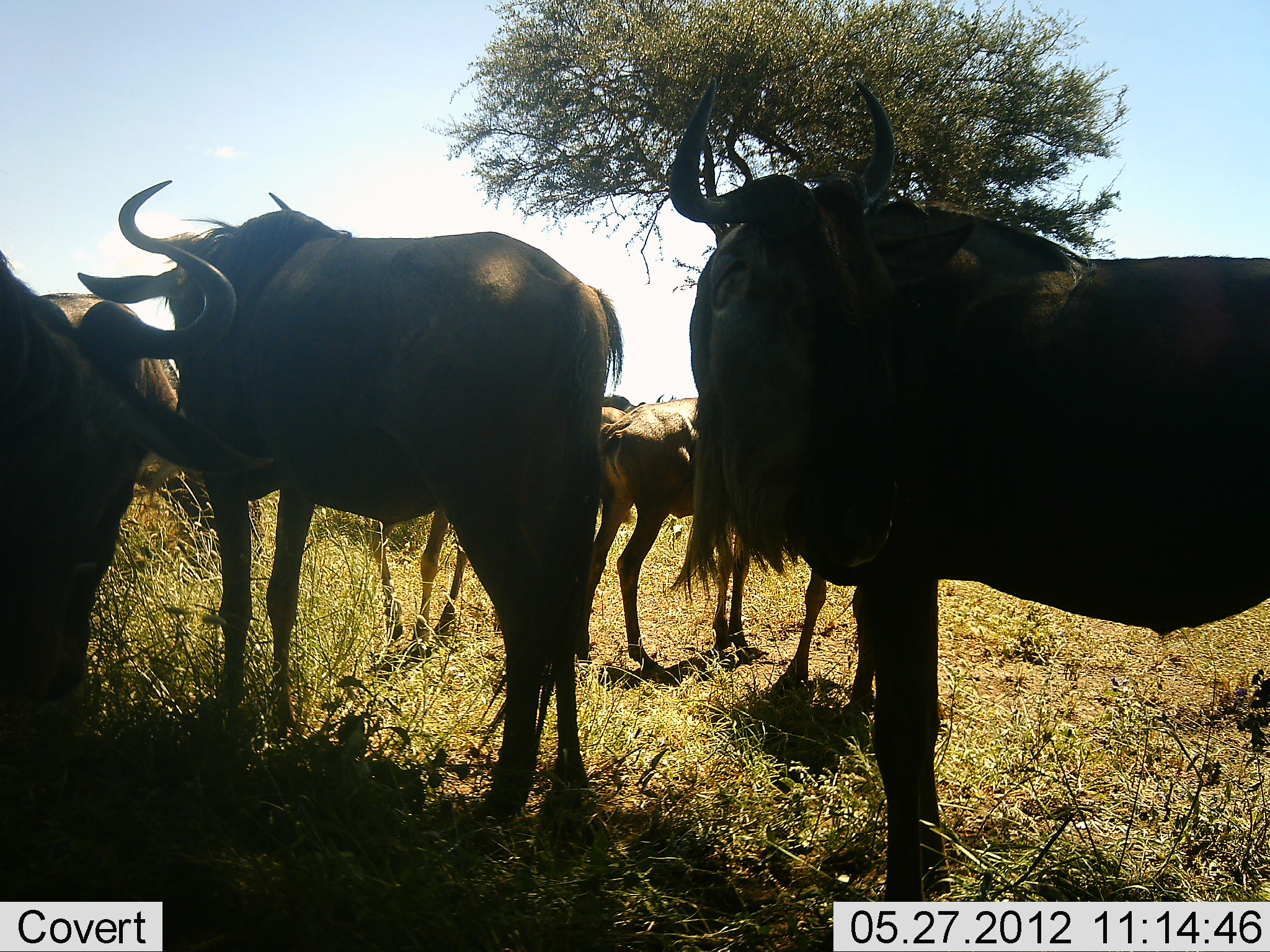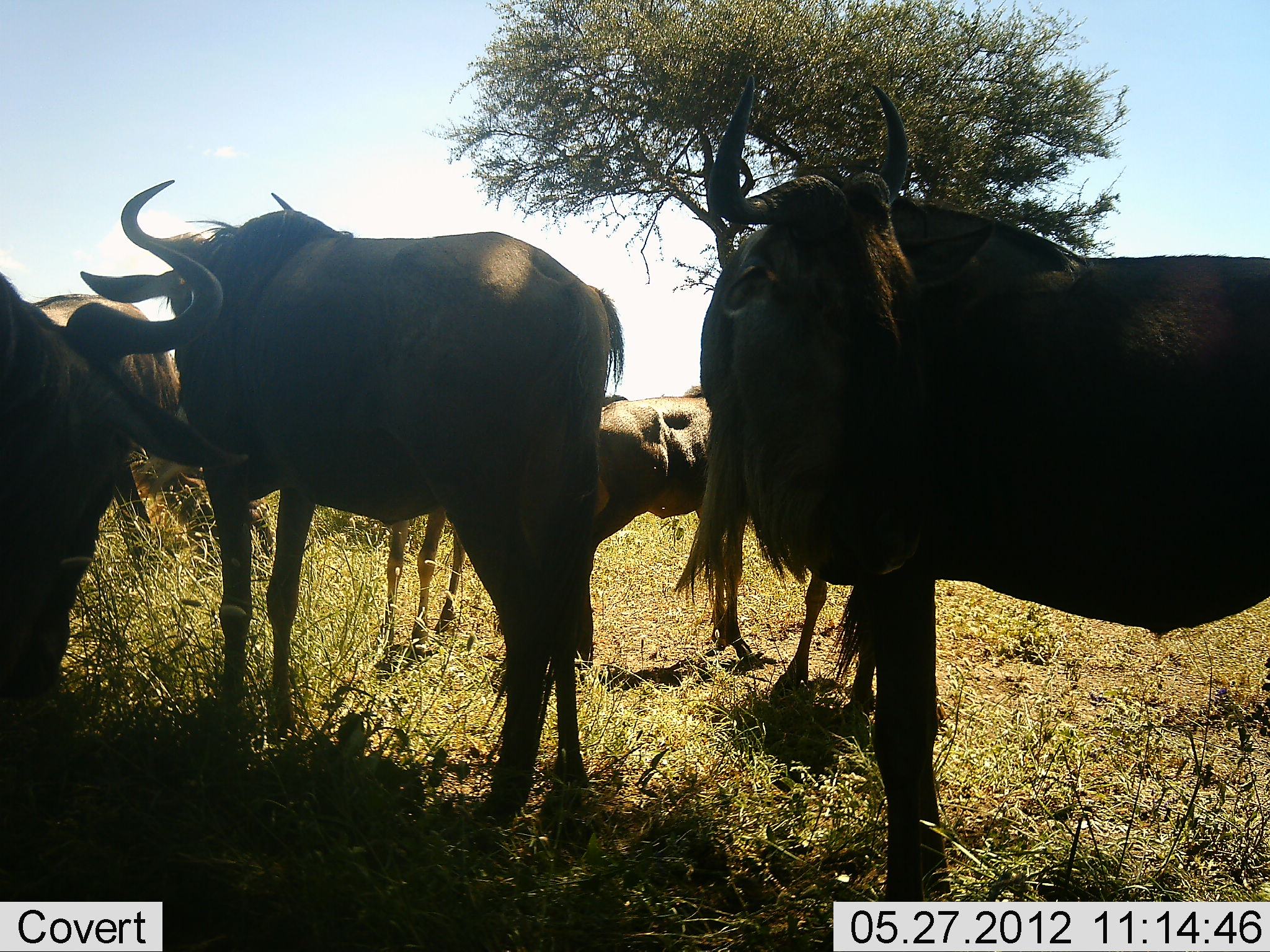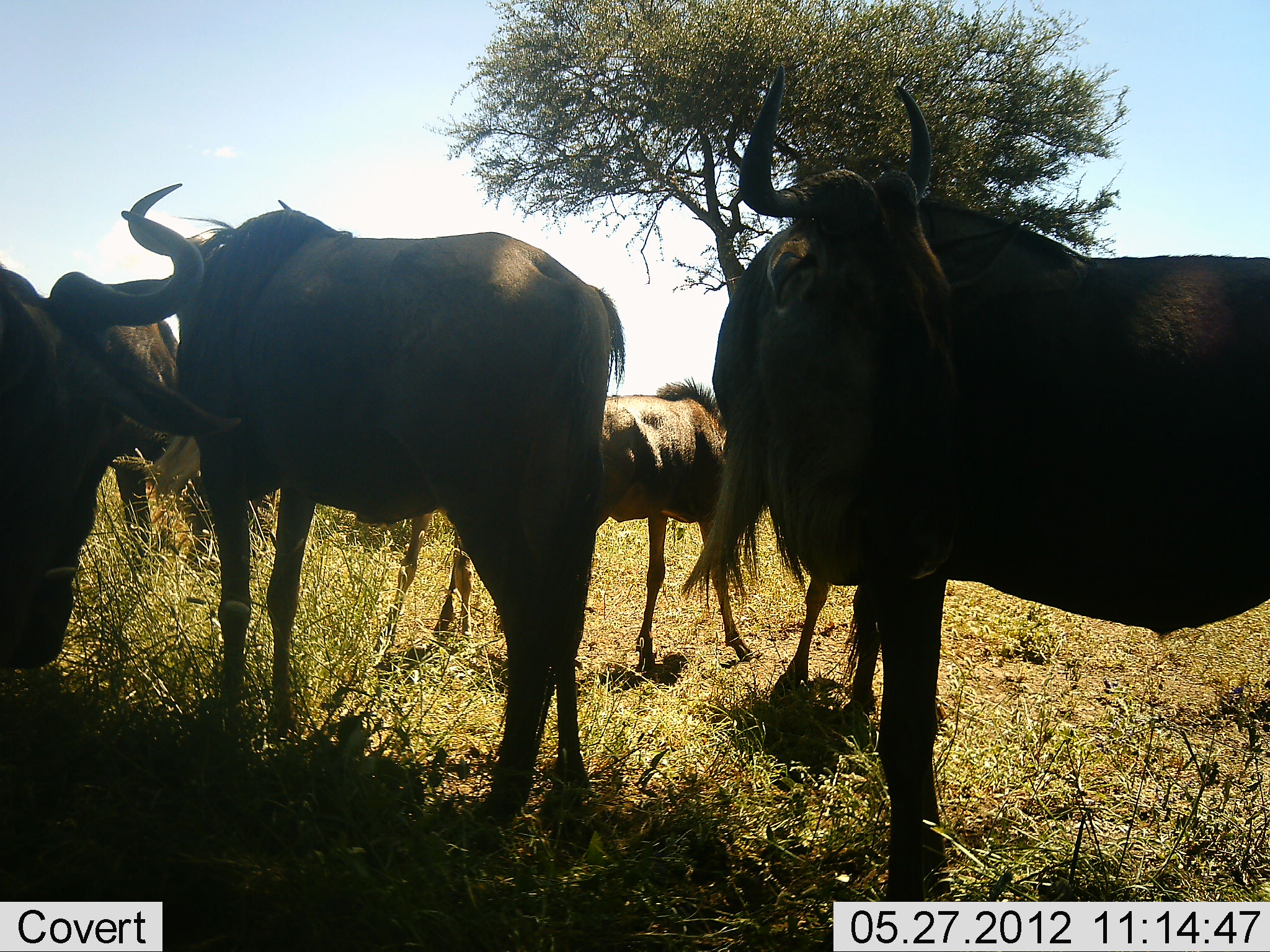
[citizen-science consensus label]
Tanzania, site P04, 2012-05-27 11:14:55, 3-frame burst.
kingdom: Animalia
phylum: Chordata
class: Mammalia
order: Artiodactyla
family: Bovidae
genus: Connochaetes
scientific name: Connochaetes taurinus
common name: blue wildebeest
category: wildebeest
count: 6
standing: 100%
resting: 0%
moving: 0%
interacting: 0%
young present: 50%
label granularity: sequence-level